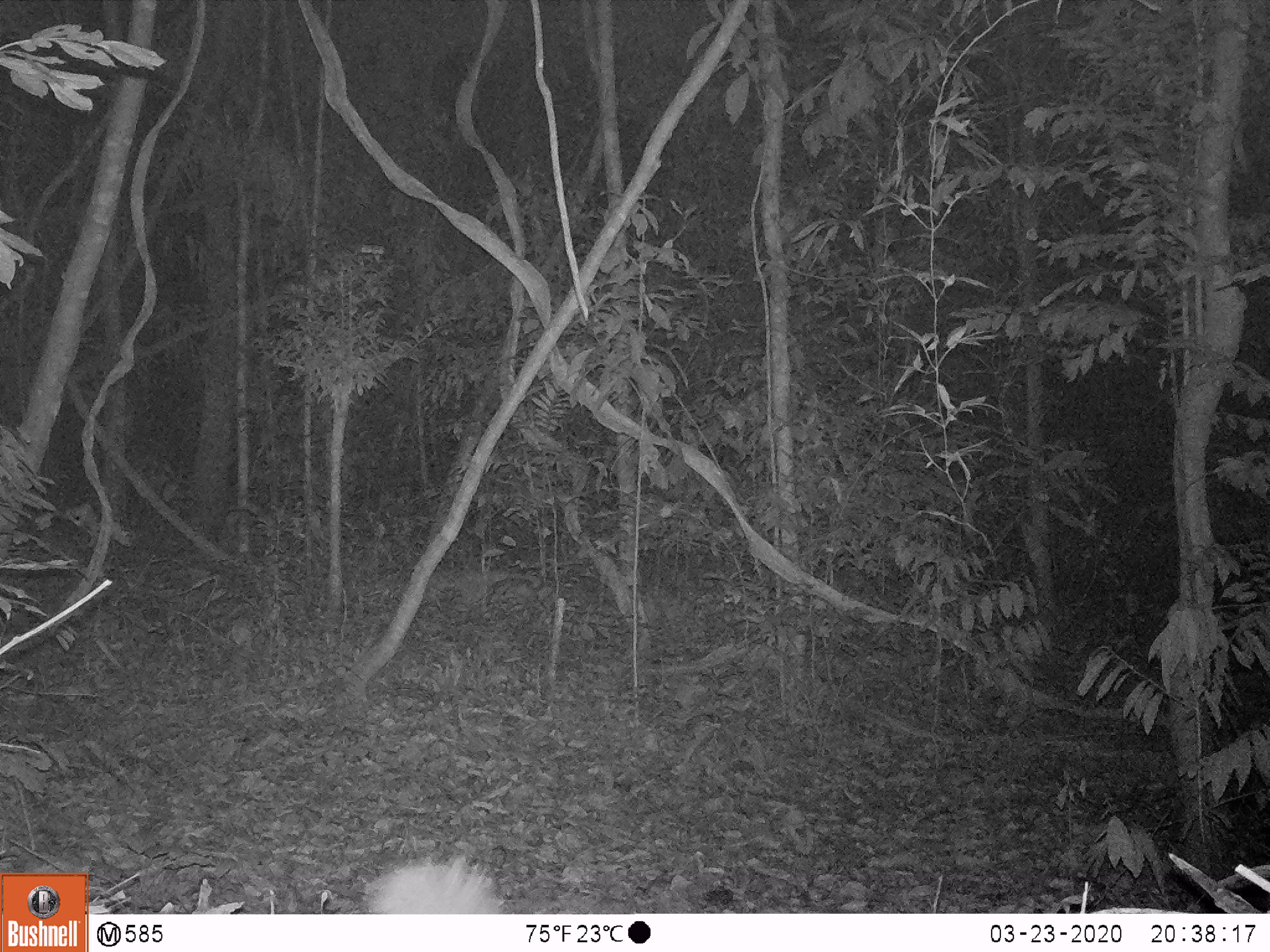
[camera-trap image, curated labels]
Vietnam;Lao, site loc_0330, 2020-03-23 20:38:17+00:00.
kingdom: Animalia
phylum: Chordata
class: Mammalia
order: Rodentia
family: Hystricidae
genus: Atherurus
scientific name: Atherurus macrourus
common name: asiatic brush-tailed porcupine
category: asiatic brush tailed porcupine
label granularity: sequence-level